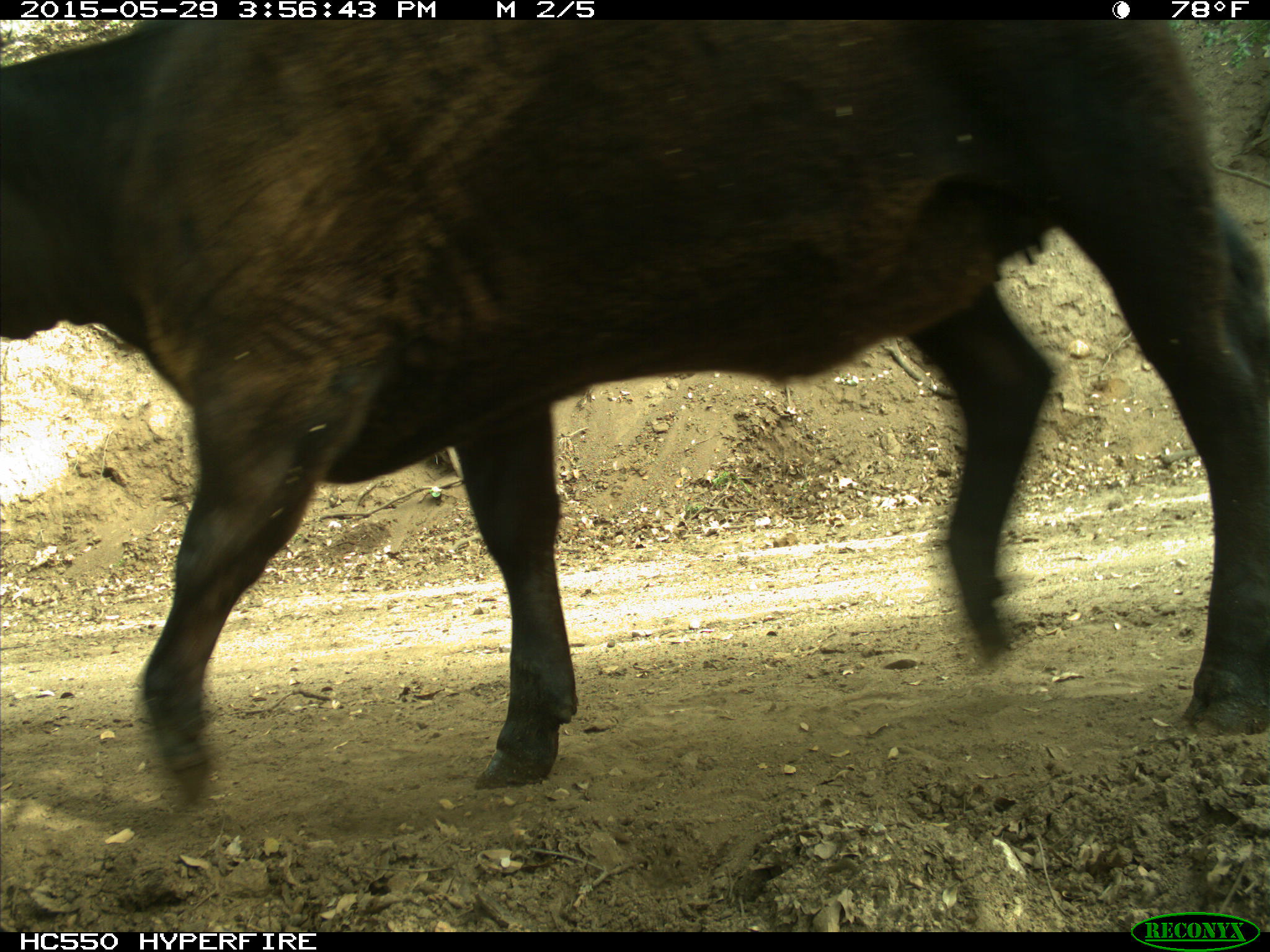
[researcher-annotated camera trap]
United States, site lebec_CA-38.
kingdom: Animalia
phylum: Chordata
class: Mammalia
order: Artiodactyla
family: Bovidae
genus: Bos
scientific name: Bos taurus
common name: domestic cow